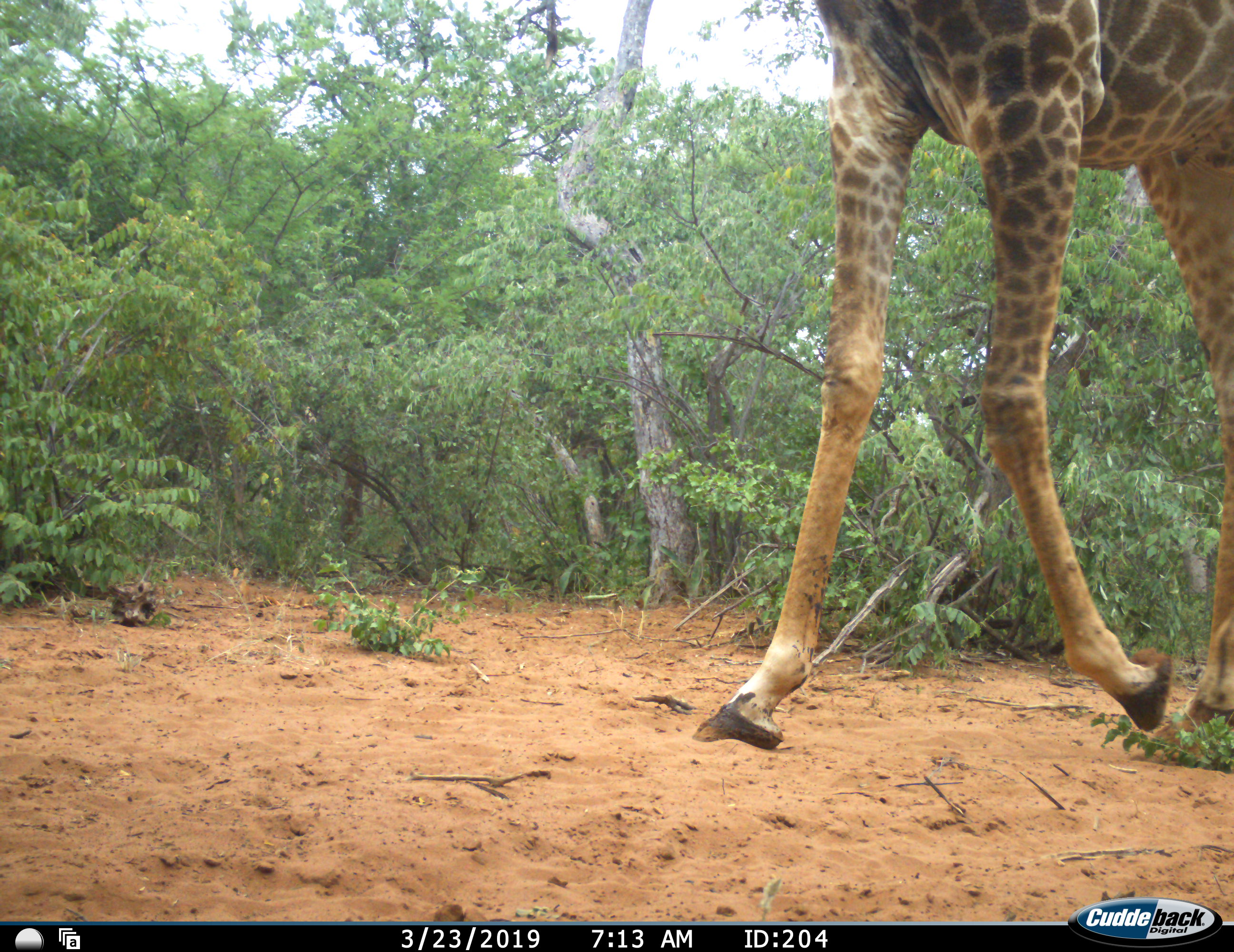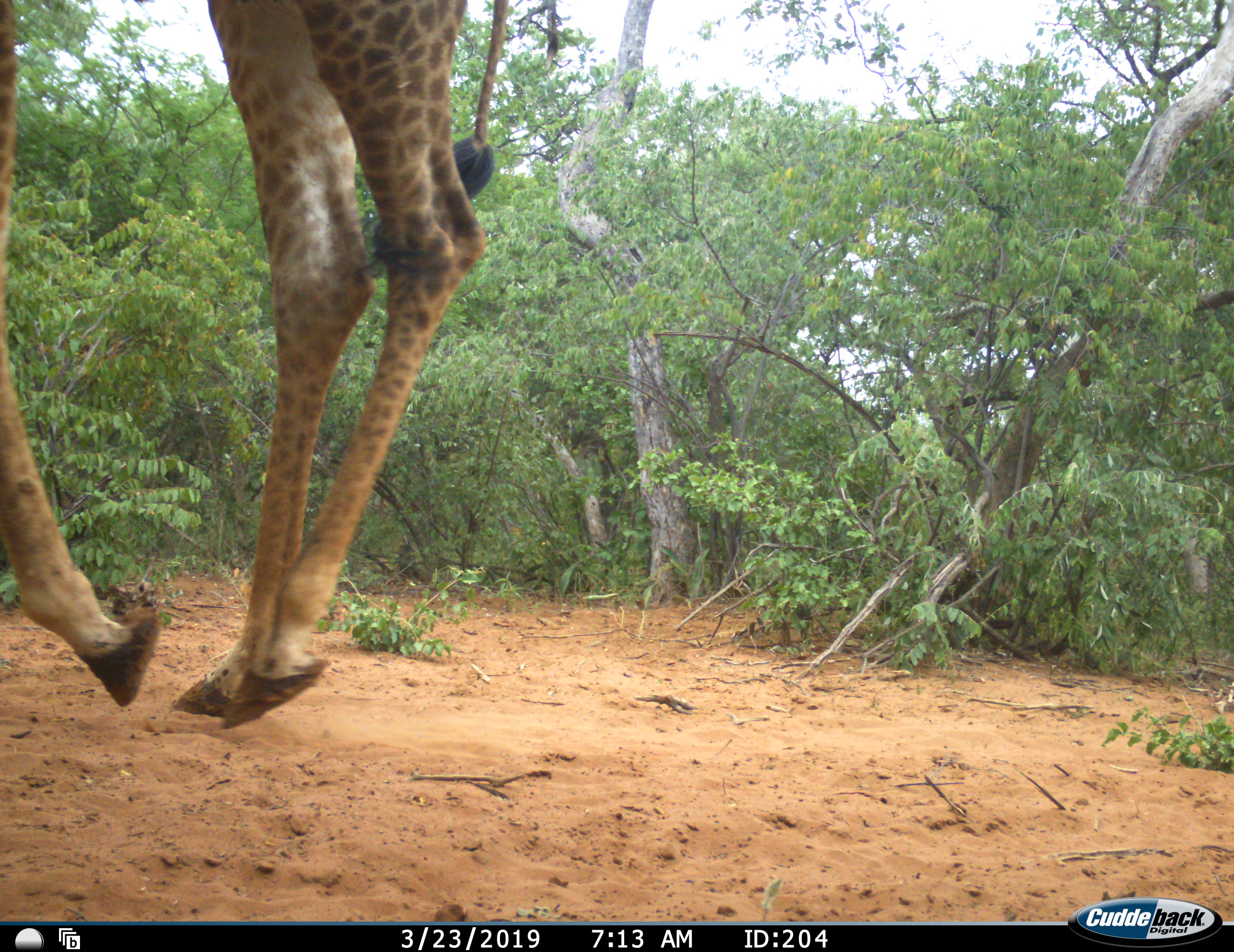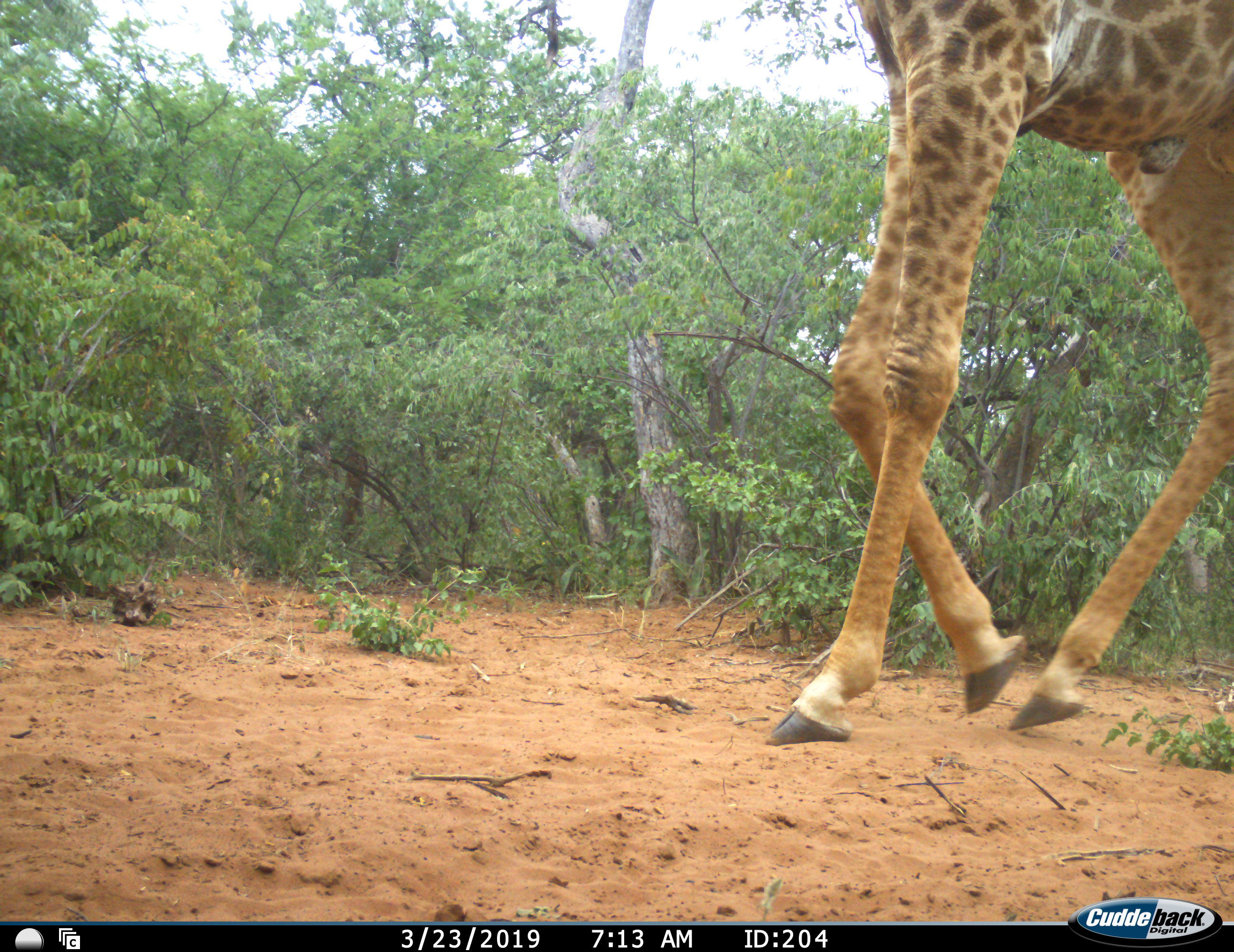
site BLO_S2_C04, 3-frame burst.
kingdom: Animalia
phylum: Chordata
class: Mammalia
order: Artiodactyla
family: Giraffidae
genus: Giraffa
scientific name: Giraffa camelopardalis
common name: giraffe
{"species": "giraffe (Giraffa camelopardalis)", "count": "1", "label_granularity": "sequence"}